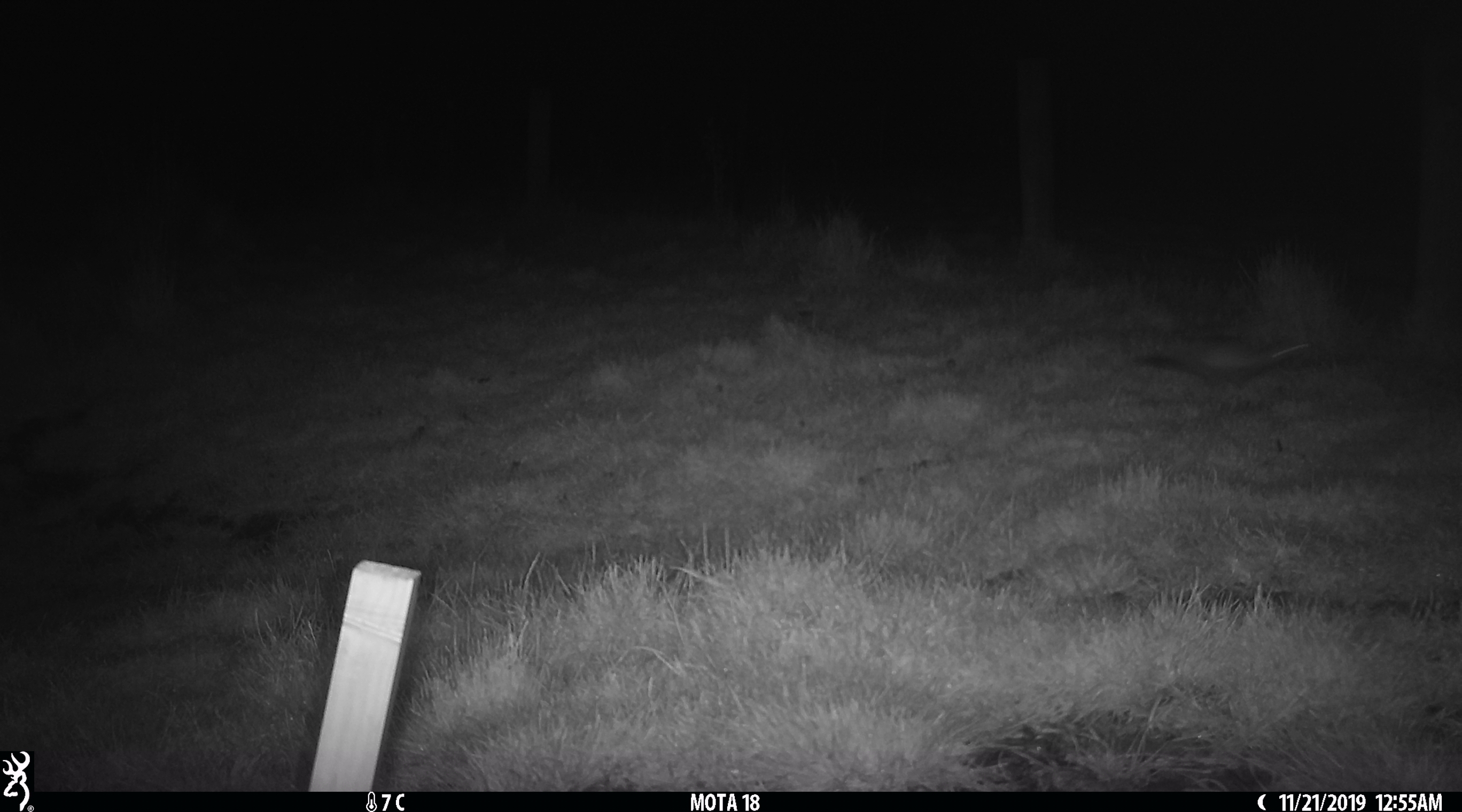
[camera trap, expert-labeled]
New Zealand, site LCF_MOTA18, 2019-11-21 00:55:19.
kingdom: Animalia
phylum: Chordata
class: Mammalia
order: Carnivora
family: Mustelidae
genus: Mustela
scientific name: Mustela furo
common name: ferret